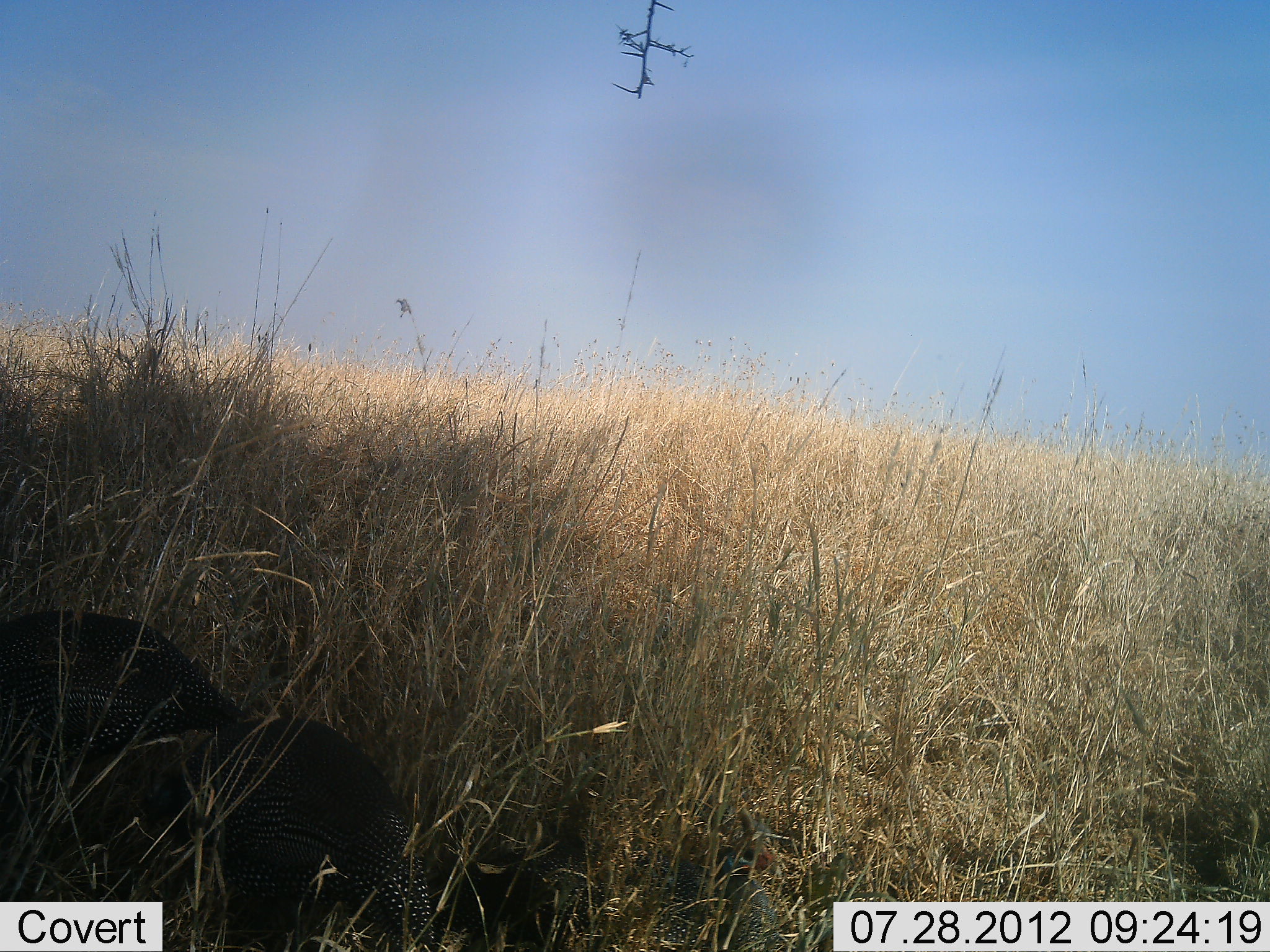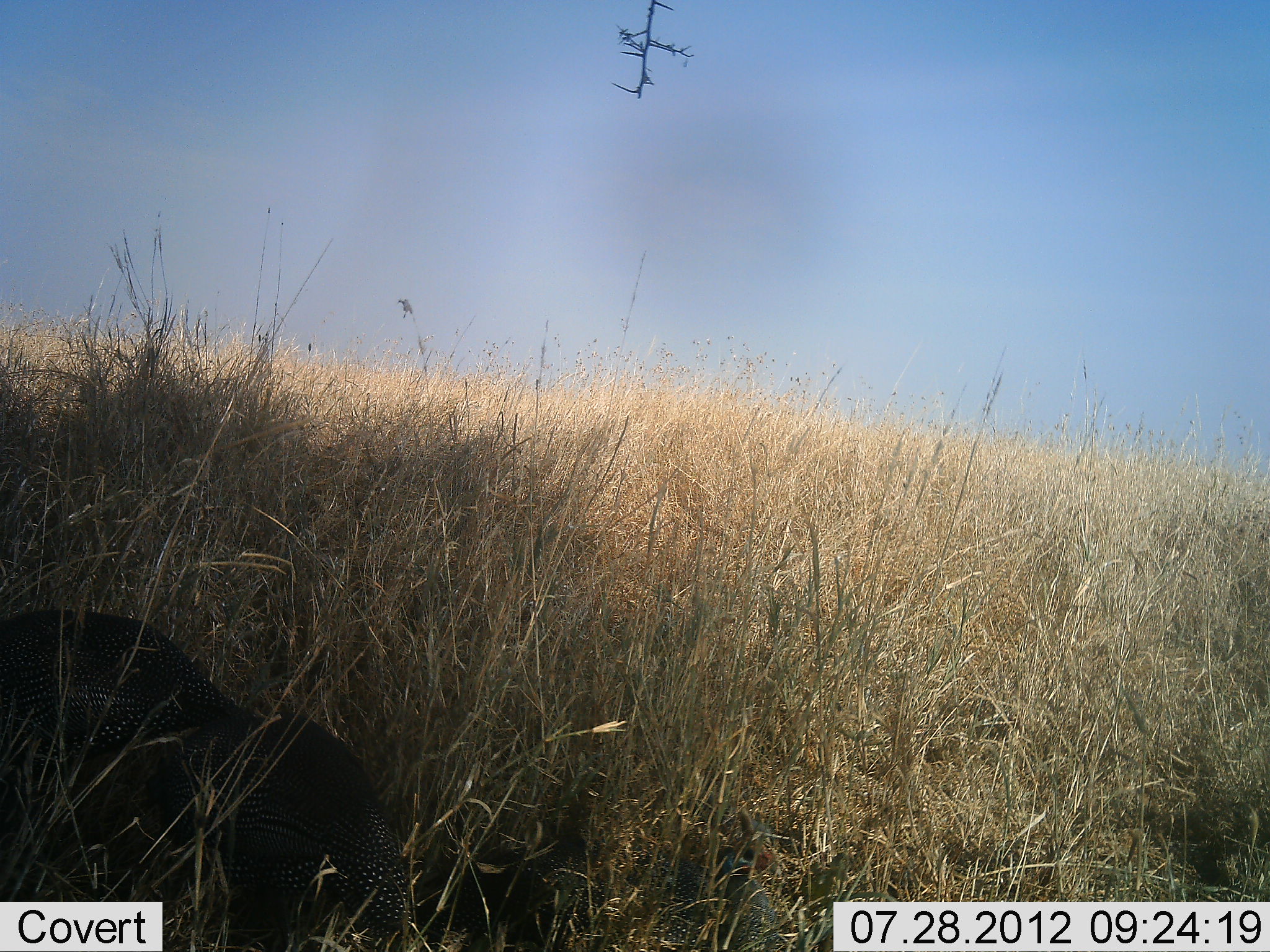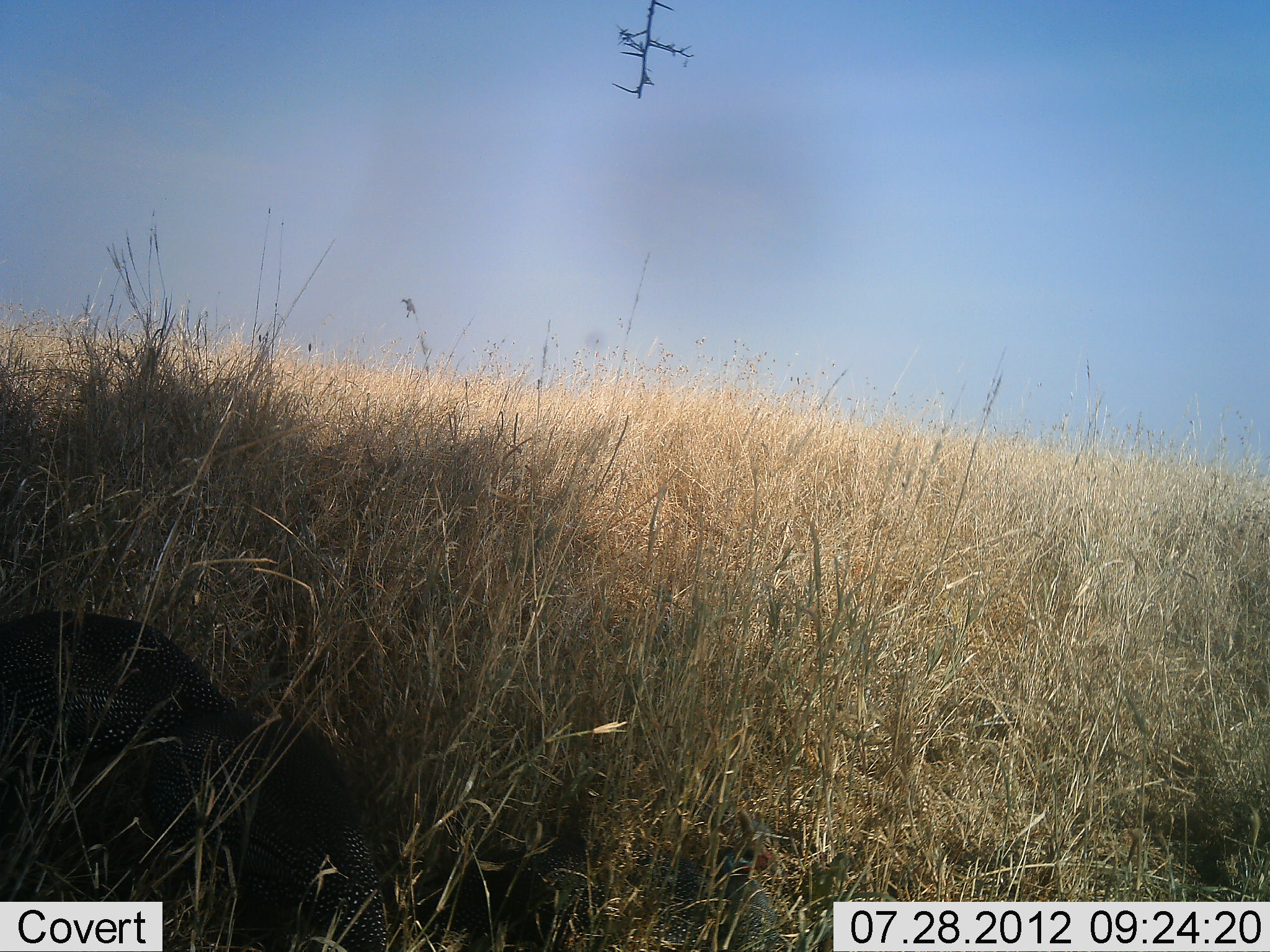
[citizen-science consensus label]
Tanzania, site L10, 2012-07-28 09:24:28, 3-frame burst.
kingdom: Animalia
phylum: Chordata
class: Aves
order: Galliformes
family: Numididae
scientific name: Numididae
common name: guinea fowl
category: guineafowl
Guineafowl (guinea fowl) (Numididae), count 2. Behavior (volunteer vote fractions): standing 20%, resting 10%, moving 10%, interacting 0%. Young present (vote fraction): 0%. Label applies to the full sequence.